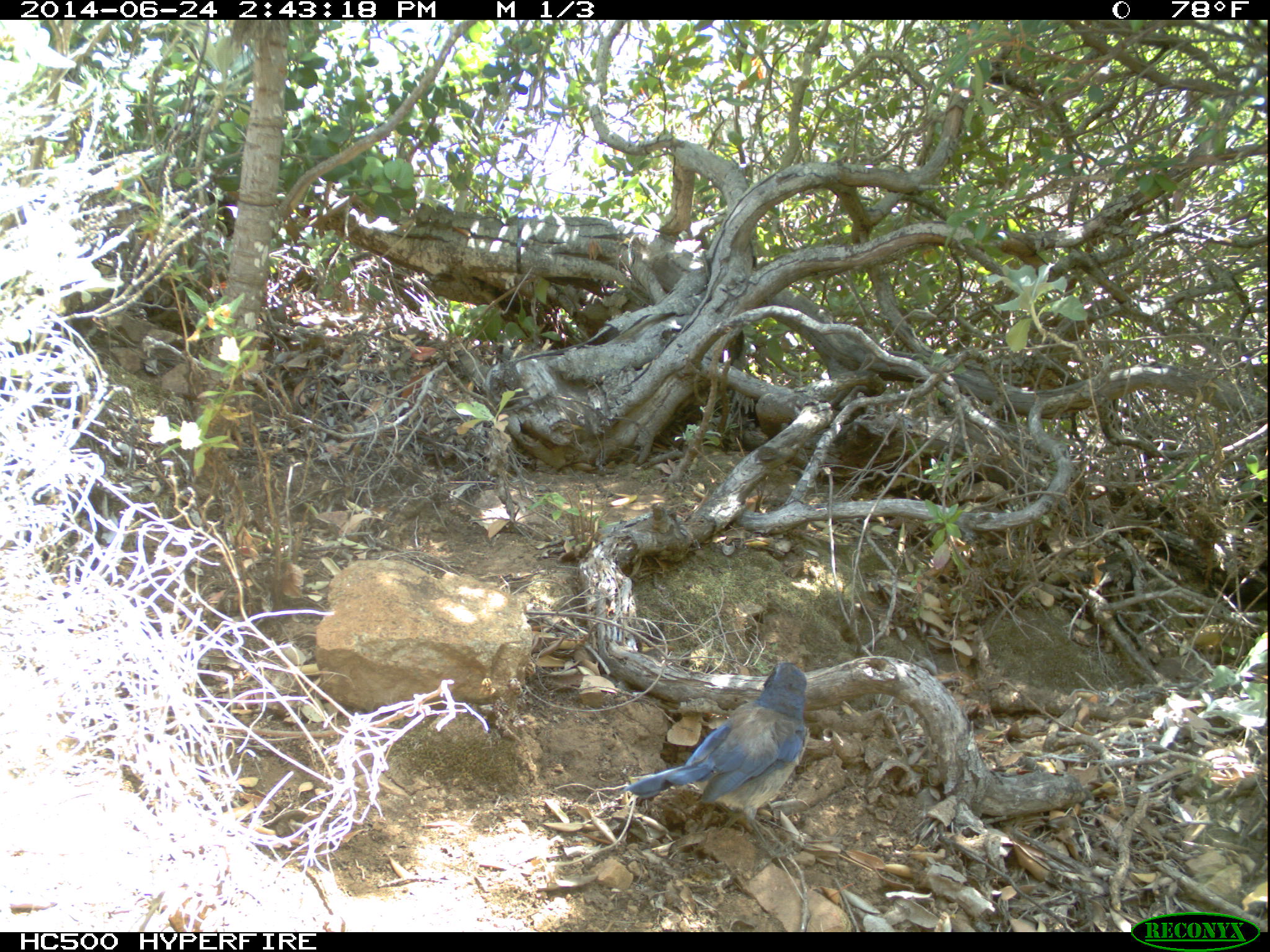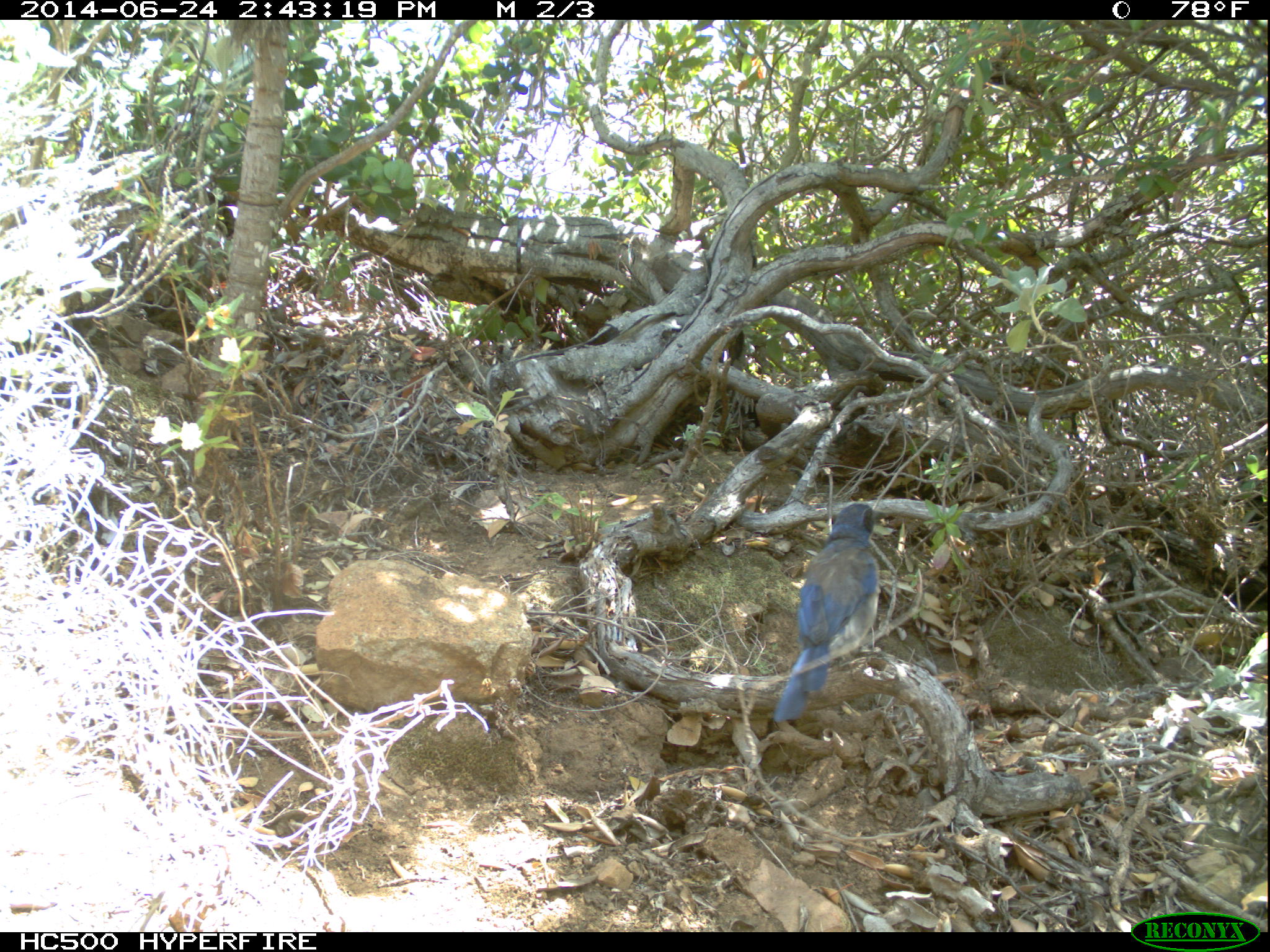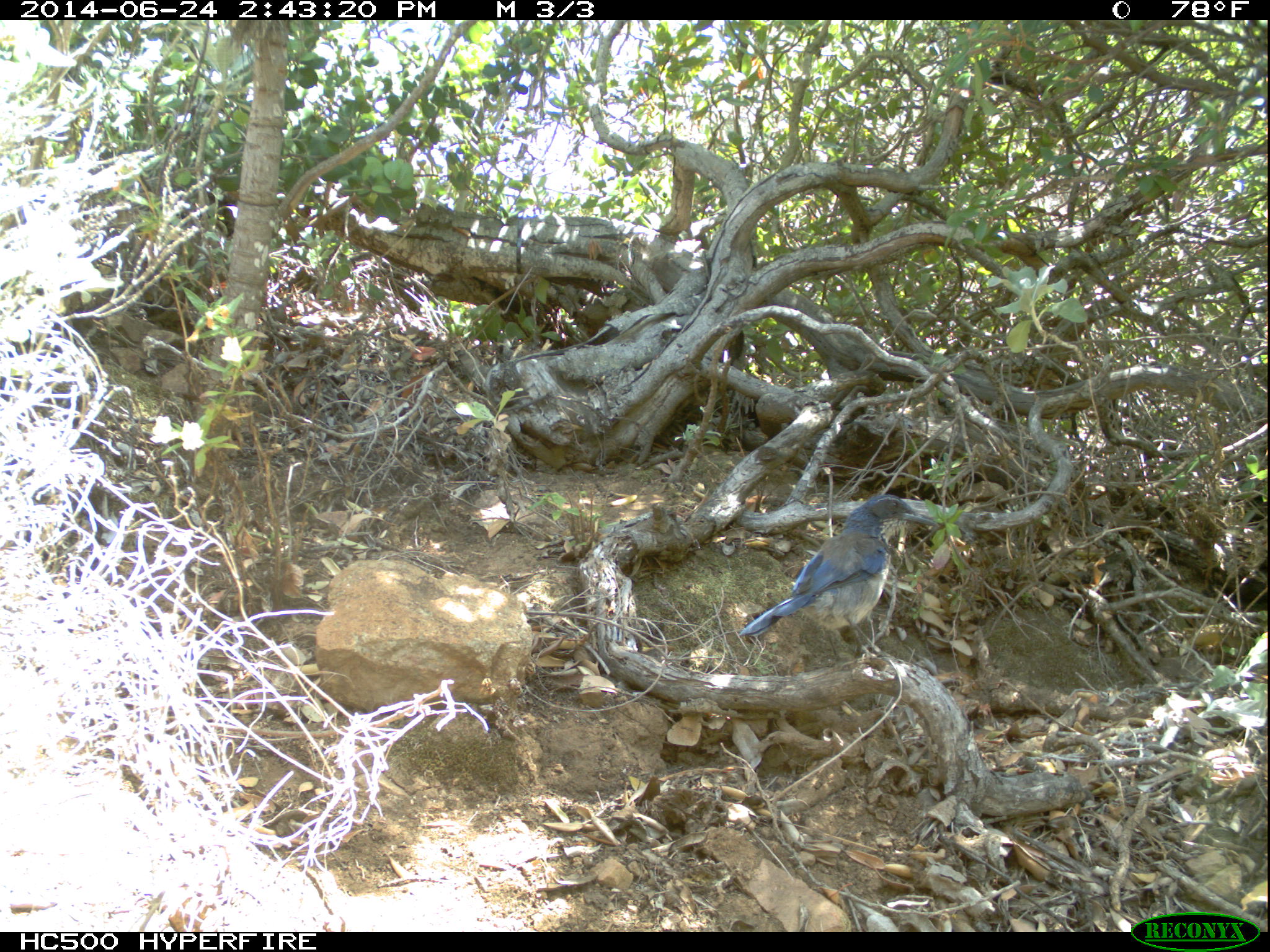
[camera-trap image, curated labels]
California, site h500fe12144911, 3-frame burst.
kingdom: Animalia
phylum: Chordata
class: Aves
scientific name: Aves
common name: bird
Bird (Aves).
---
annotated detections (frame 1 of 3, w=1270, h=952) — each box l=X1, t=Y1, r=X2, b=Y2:
bird: l=625, t=662, r=808, b=871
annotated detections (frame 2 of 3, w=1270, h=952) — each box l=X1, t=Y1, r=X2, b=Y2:
bird: l=773, t=502, r=895, b=722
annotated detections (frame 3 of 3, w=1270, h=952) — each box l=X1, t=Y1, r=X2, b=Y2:
bird: l=737, t=493, r=938, b=659